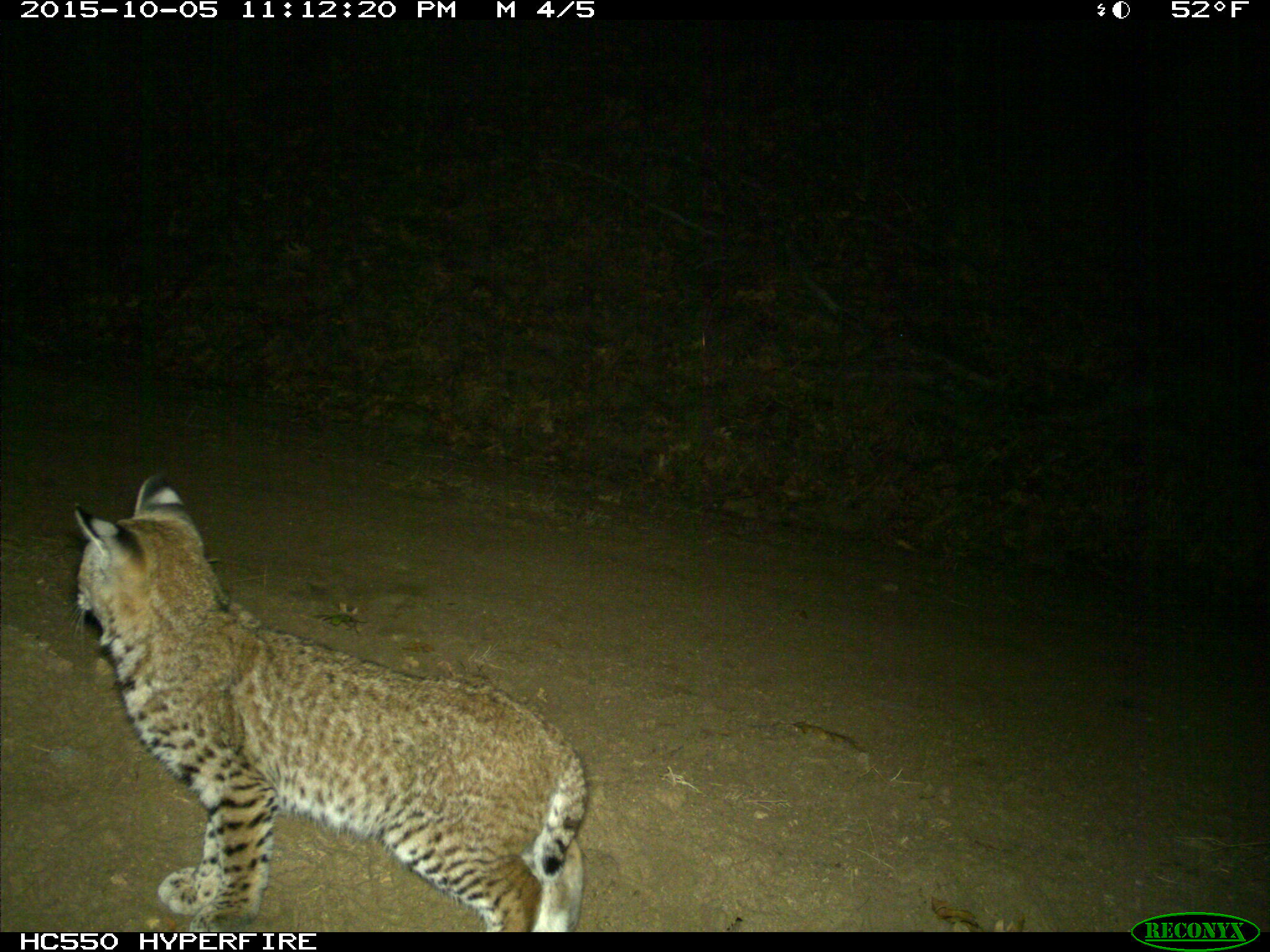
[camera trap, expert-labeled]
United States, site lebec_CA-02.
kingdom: Animalia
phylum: Chordata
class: Mammalia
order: Carnivora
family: Felidae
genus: Lynx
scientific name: Lynx rufus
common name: bobcat